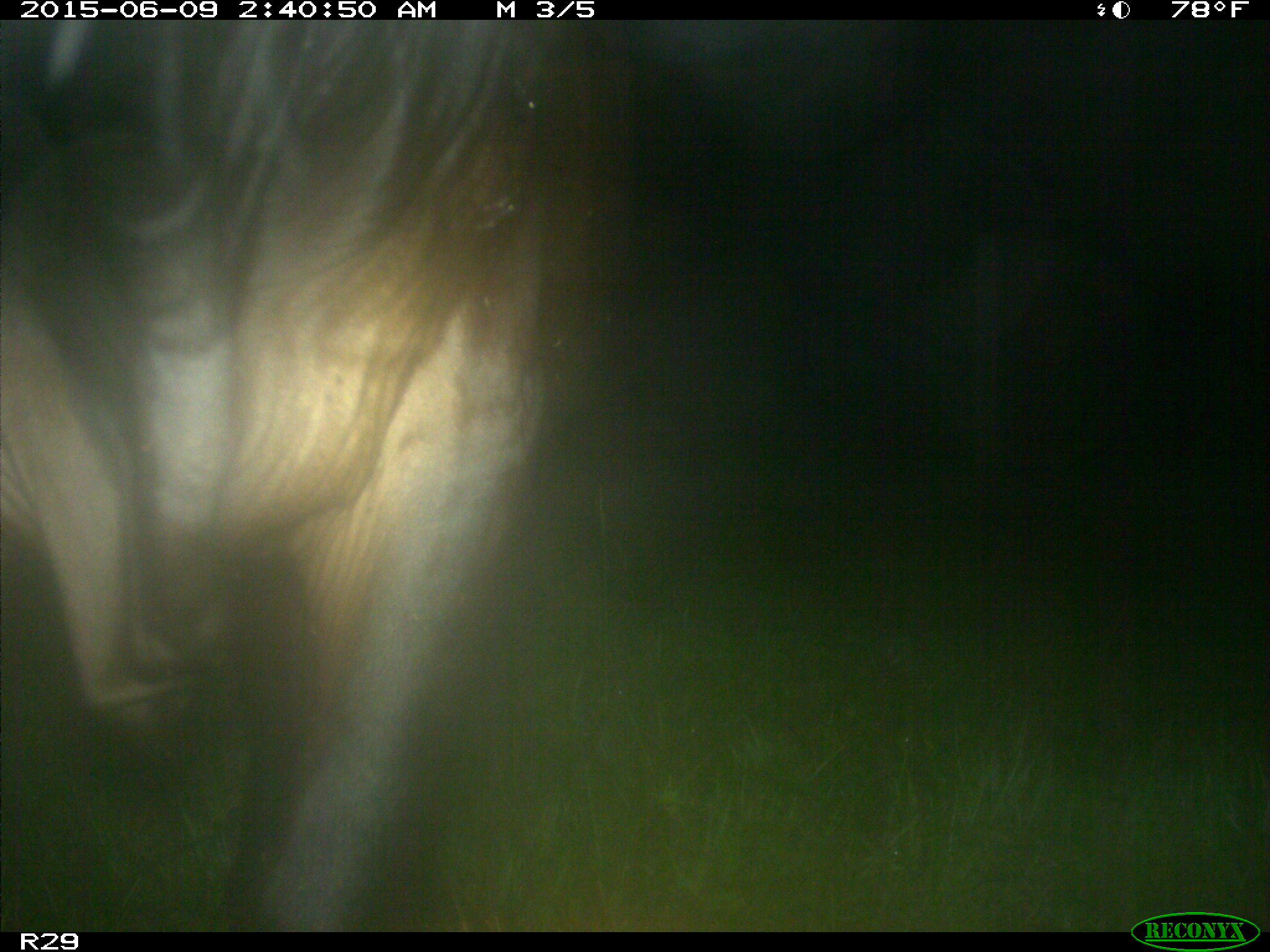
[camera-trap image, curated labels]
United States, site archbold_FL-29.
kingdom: Animalia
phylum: Chordata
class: Mammalia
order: Artiodactyla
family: Bovidae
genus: Bos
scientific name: Bos taurus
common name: domestic cow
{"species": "Bos taurus (domestic cow)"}